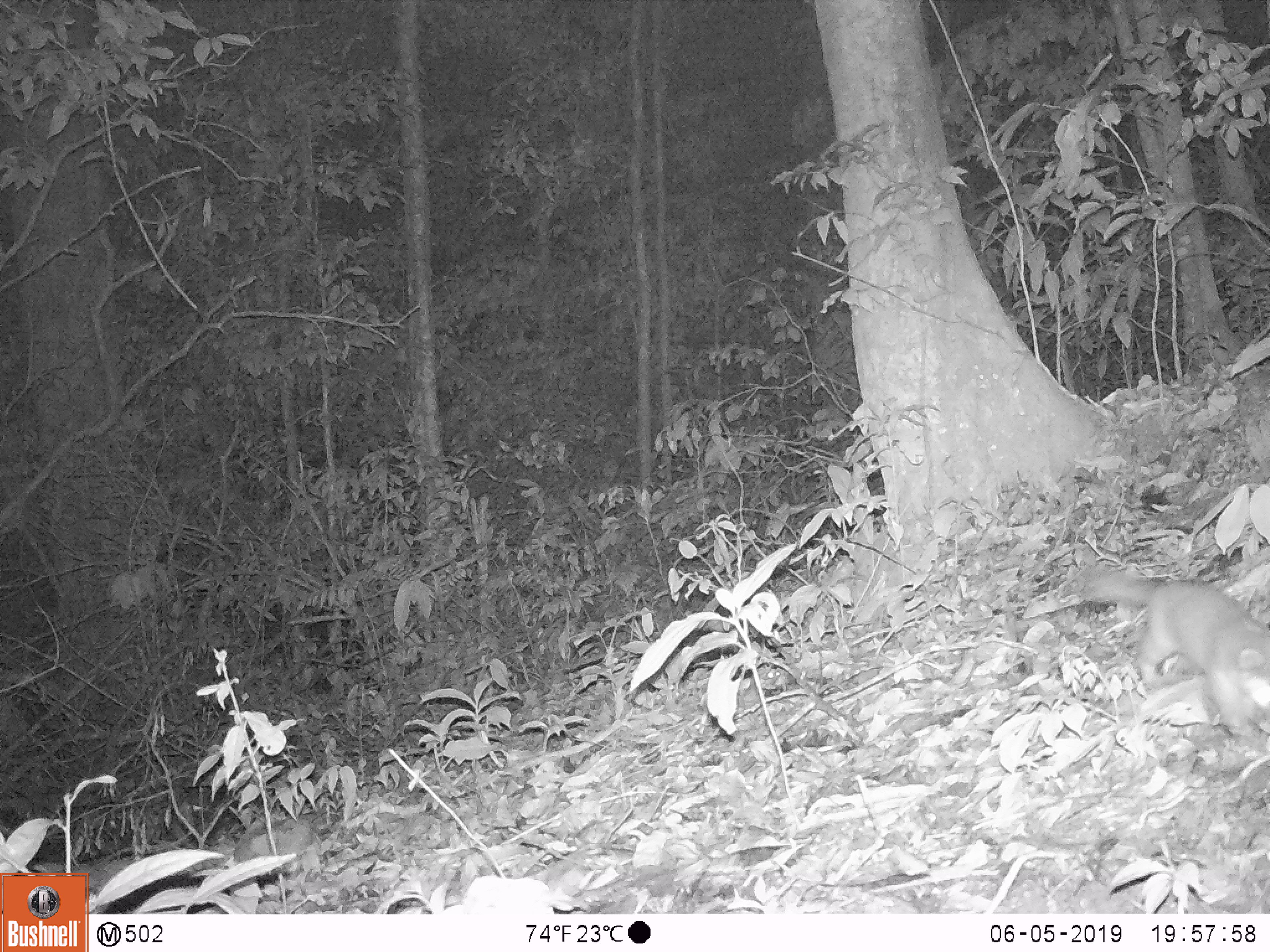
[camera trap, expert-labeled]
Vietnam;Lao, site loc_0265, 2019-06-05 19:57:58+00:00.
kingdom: Animalia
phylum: Chordata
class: Mammalia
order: Carnivora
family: Mustelidae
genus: Melogale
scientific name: Melogale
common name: ferret badger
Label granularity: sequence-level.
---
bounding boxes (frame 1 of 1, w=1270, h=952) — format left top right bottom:
ferret badger: 1078 569 1270 736